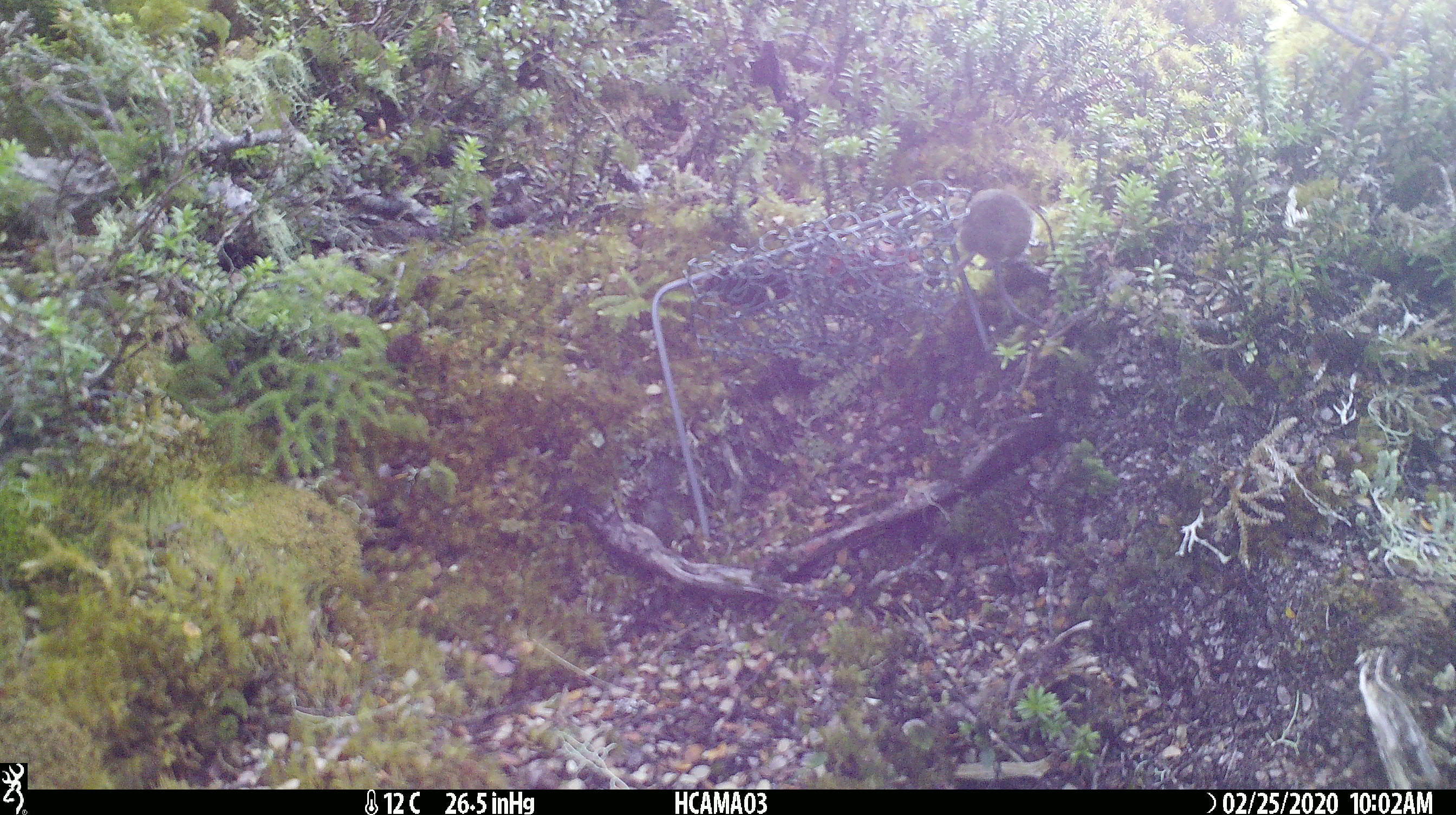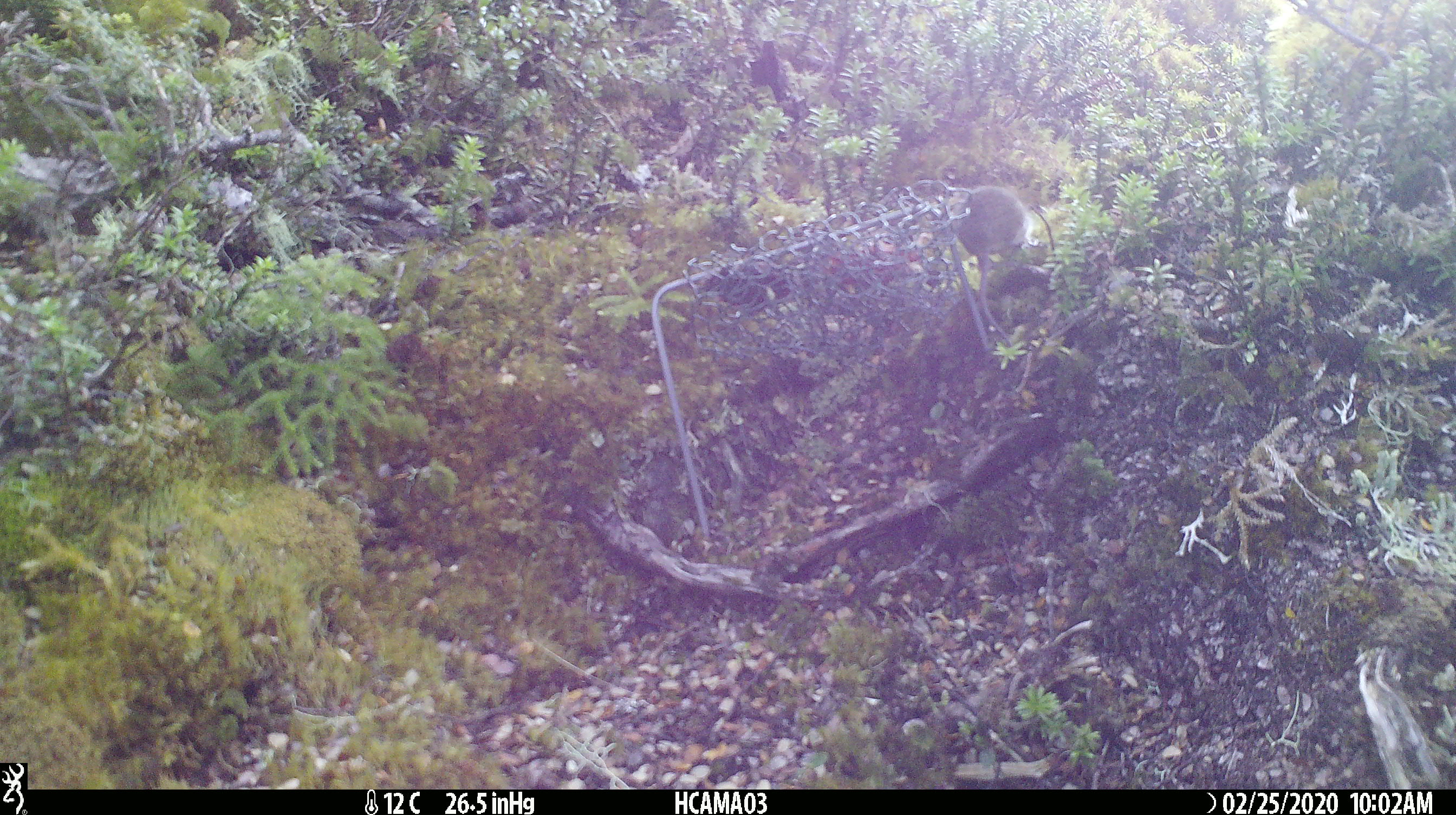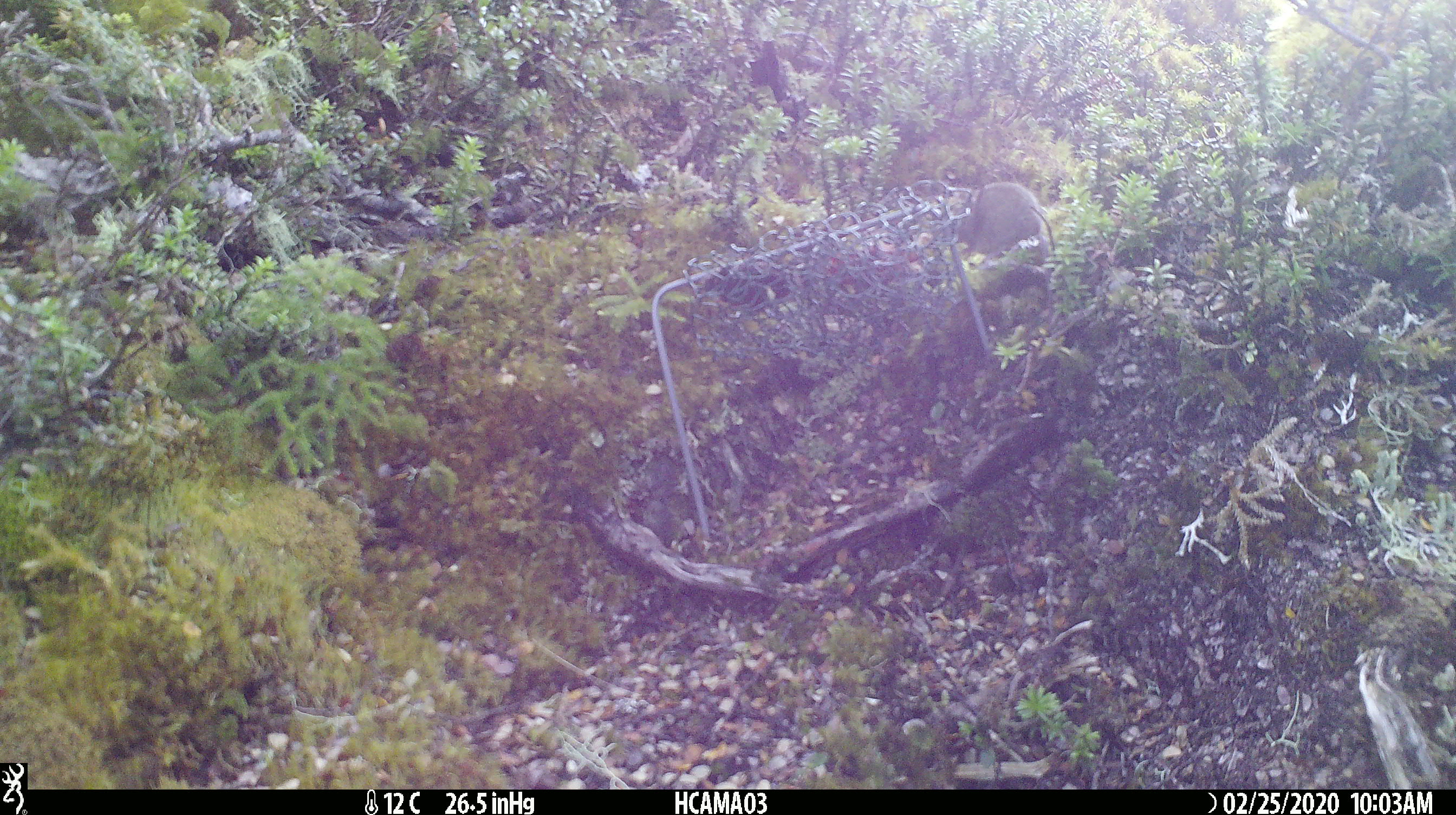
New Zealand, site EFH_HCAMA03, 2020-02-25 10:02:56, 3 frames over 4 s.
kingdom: Animalia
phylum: Chordata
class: Mammalia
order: Rodentia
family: Muridae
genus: Mus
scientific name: Mus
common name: mouse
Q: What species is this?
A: Mouse (Mus).